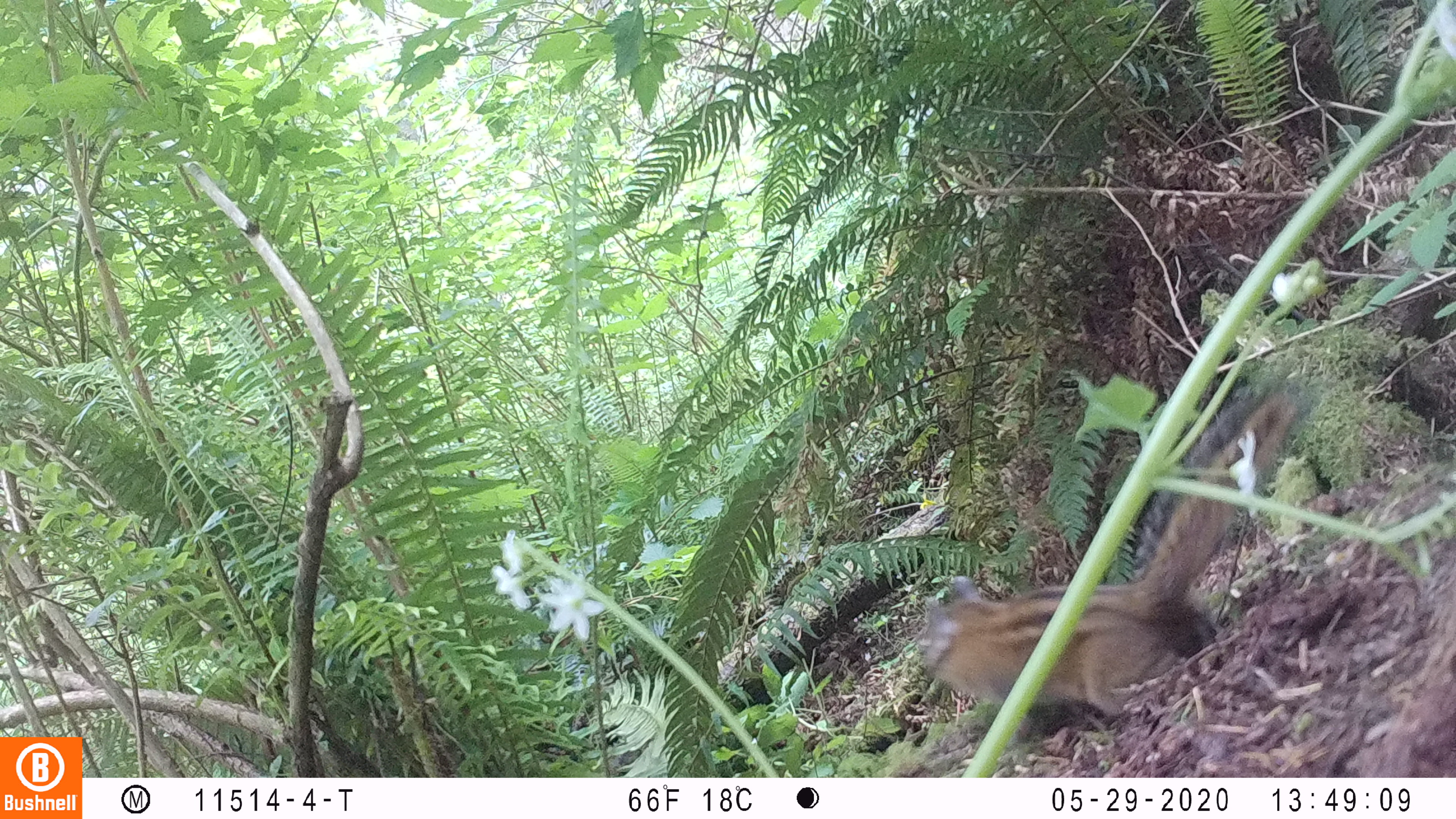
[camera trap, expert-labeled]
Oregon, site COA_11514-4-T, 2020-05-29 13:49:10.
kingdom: Animalia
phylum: Chordata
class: Mammalia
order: Rodentia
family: Sciuridae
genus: Neotamias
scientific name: Neotamias townsendii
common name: townsend's chipmunk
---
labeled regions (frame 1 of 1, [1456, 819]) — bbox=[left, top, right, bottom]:
townsend's chipmunk: bbox=[907, 365, 1324, 740]